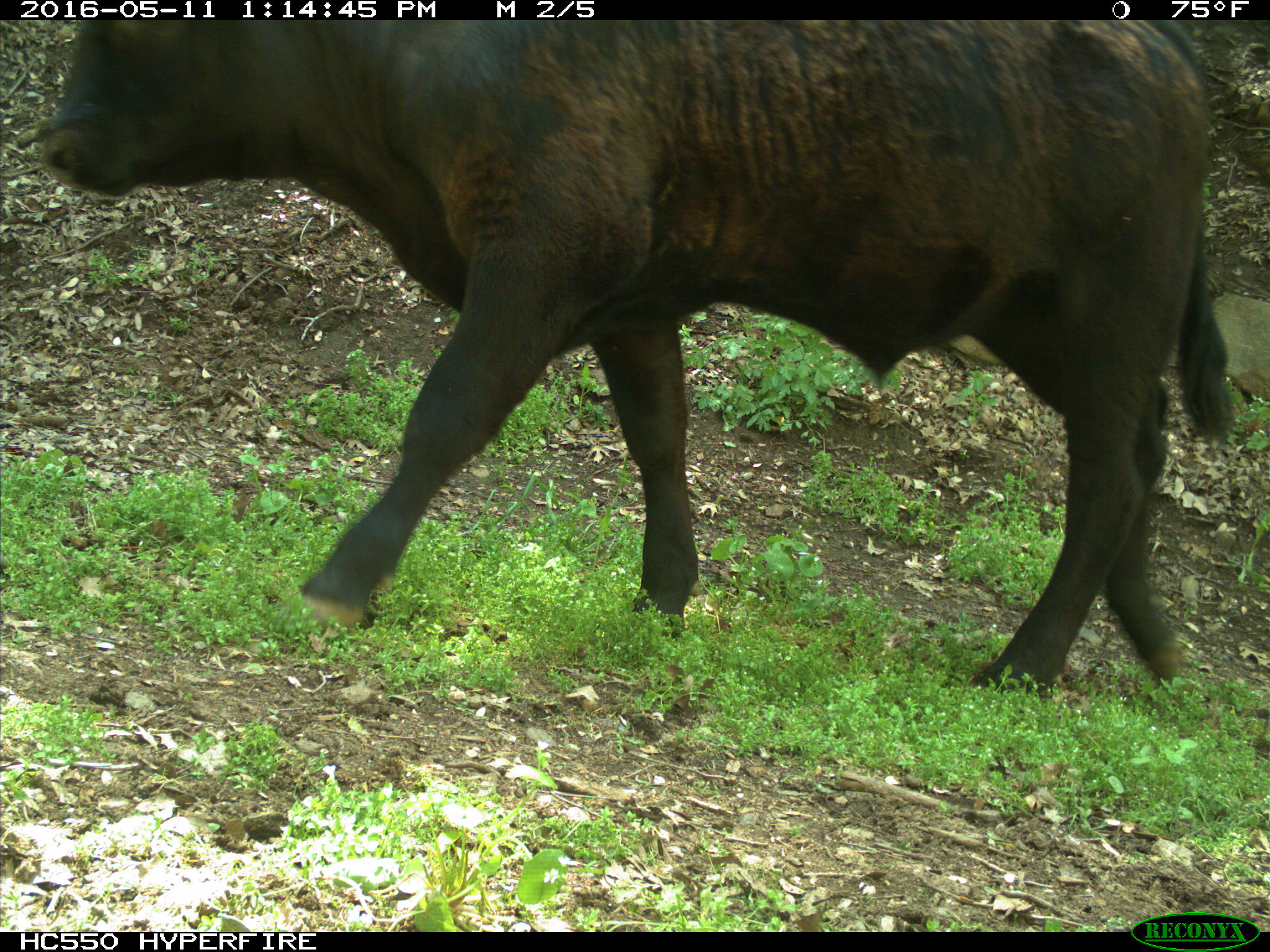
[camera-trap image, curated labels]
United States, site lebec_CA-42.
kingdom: Animalia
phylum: Chordata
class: Mammalia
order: Artiodactyla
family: Bovidae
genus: Bos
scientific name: Bos taurus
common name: domestic cow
Bos taurus (domestic cow).